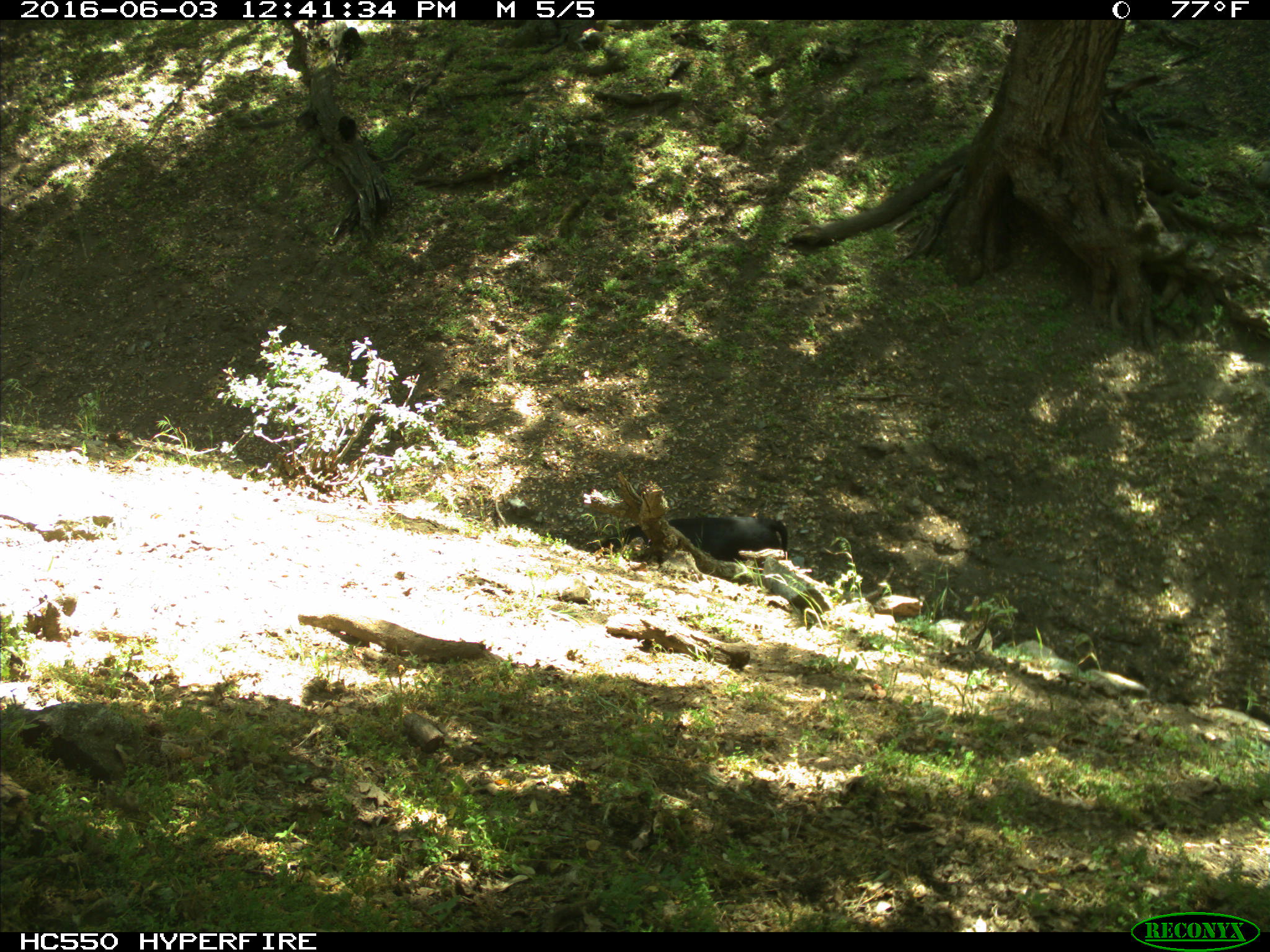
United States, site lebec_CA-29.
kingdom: Animalia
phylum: Chordata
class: Mammalia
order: Artiodactyla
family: Bovidae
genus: Bos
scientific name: Bos taurus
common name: domestic cow